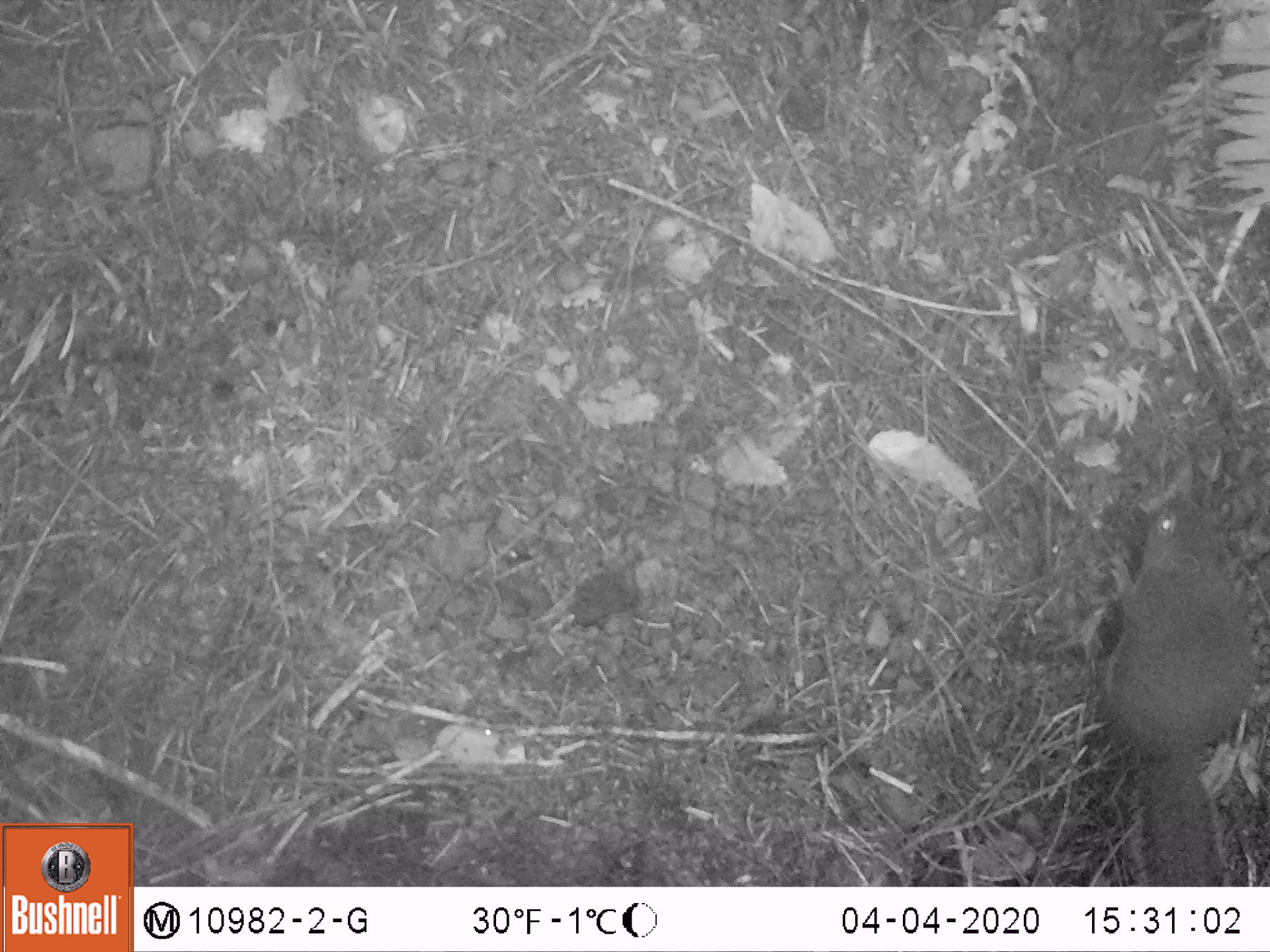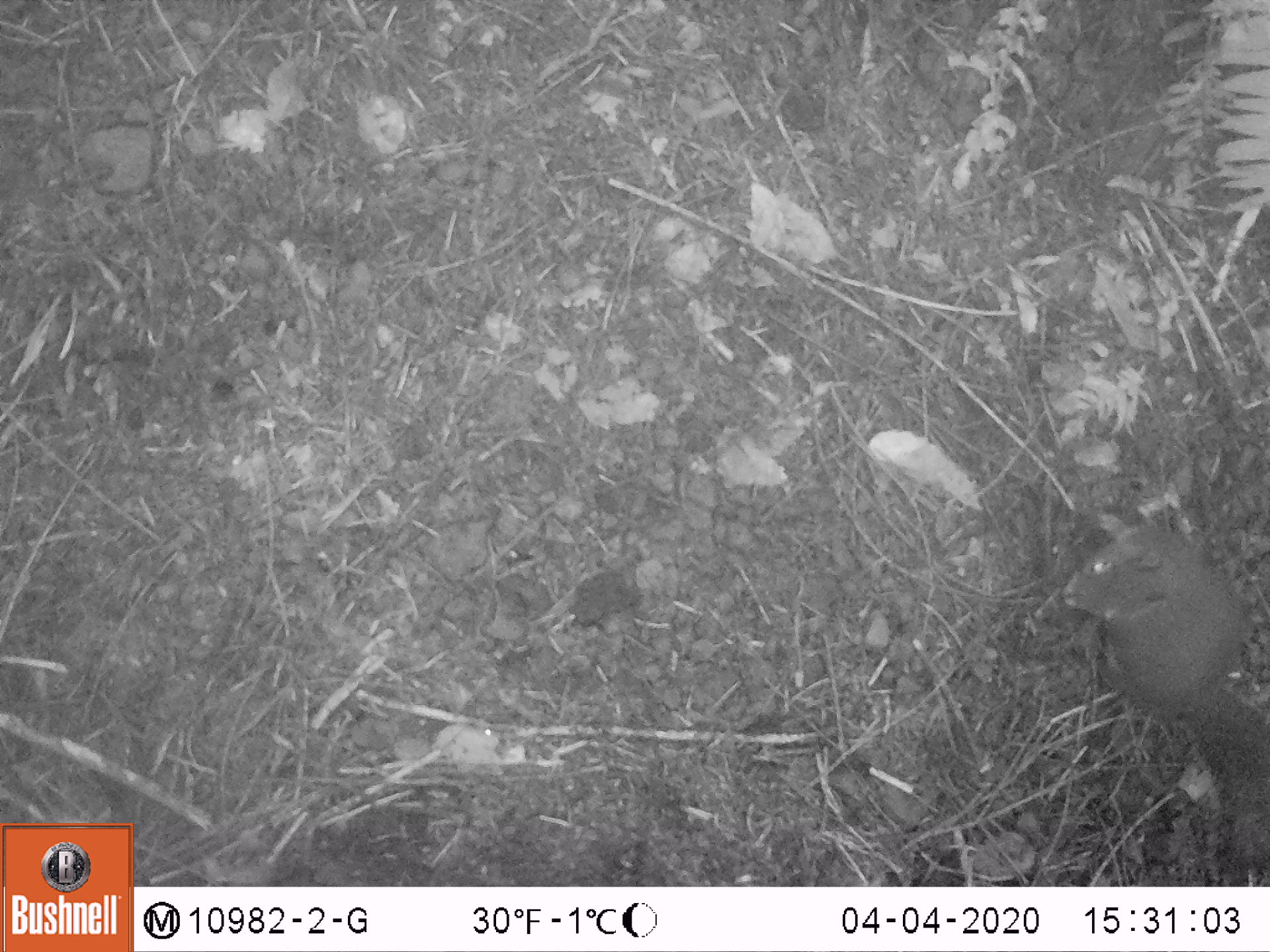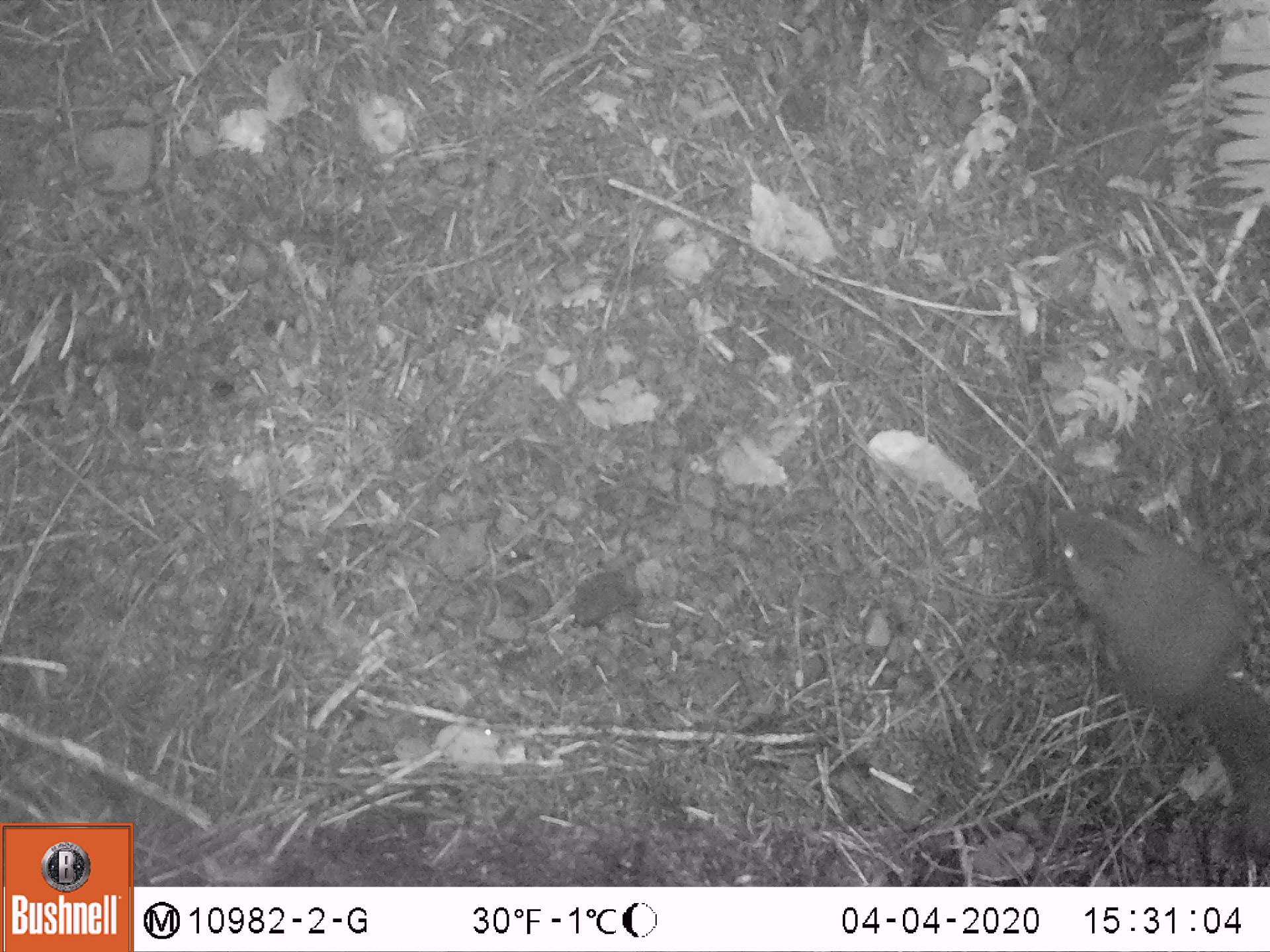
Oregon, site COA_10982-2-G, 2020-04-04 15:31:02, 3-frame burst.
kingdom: Animalia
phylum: Chordata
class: Mammalia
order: Rodentia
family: Sciuridae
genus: Tamiasciurus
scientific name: Tamiasciurus douglasii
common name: douglas squirrel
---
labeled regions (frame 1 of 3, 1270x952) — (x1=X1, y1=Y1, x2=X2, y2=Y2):
douglas squirrel: (x1=1084, y1=495, x2=1242, y2=880)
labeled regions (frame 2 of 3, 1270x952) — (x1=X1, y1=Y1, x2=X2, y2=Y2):
douglas squirrel: (x1=1056, y1=510, x2=1263, y2=773)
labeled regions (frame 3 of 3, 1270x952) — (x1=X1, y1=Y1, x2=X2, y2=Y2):
douglas squirrel: (x1=1038, y1=504, x2=1263, y2=773)